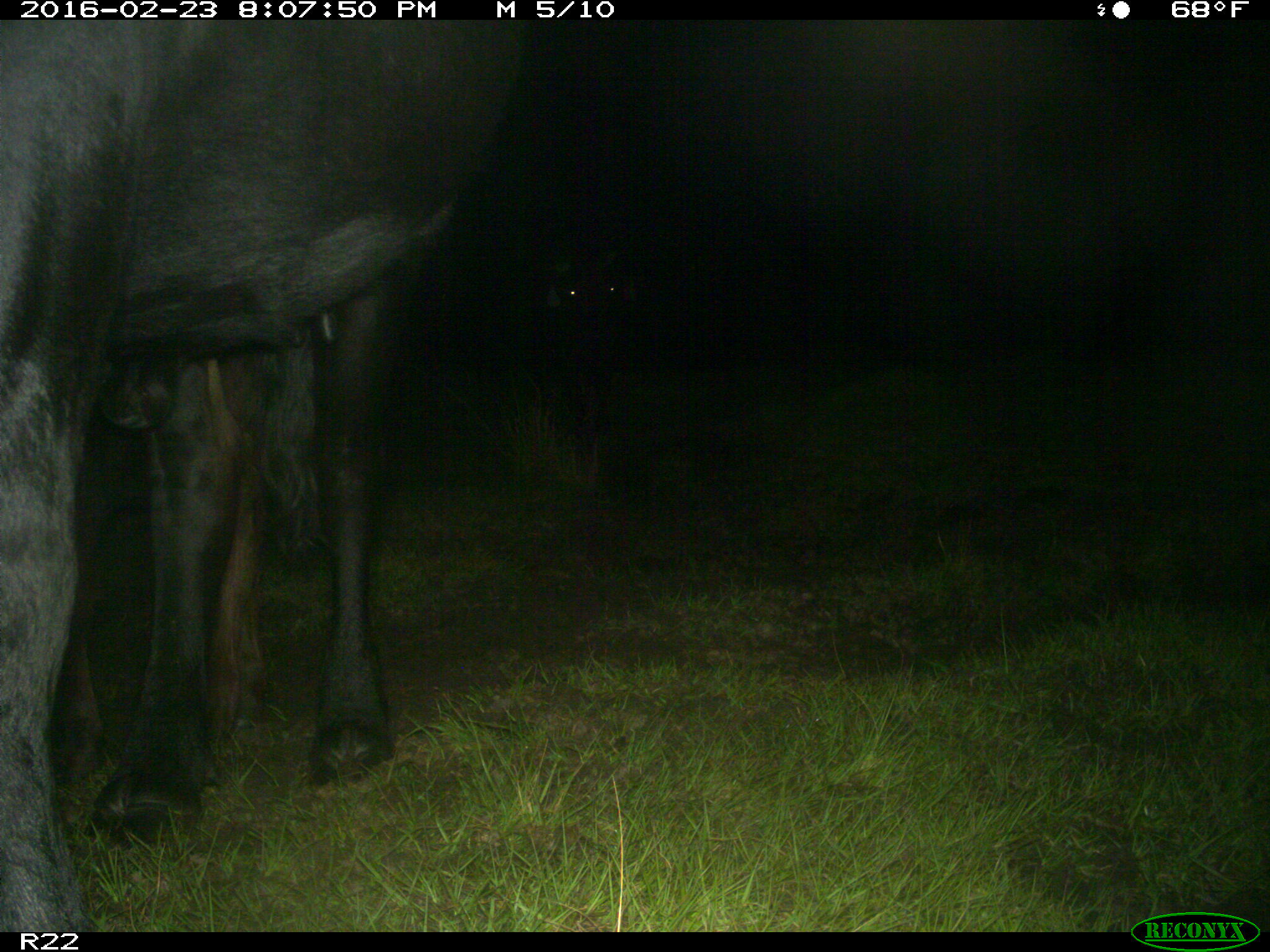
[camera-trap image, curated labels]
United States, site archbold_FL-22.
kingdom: Animalia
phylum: Chordata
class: Mammalia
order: Artiodactyla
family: Bovidae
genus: Bos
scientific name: Bos taurus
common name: domestic cow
Bos taurus (domestic cow).